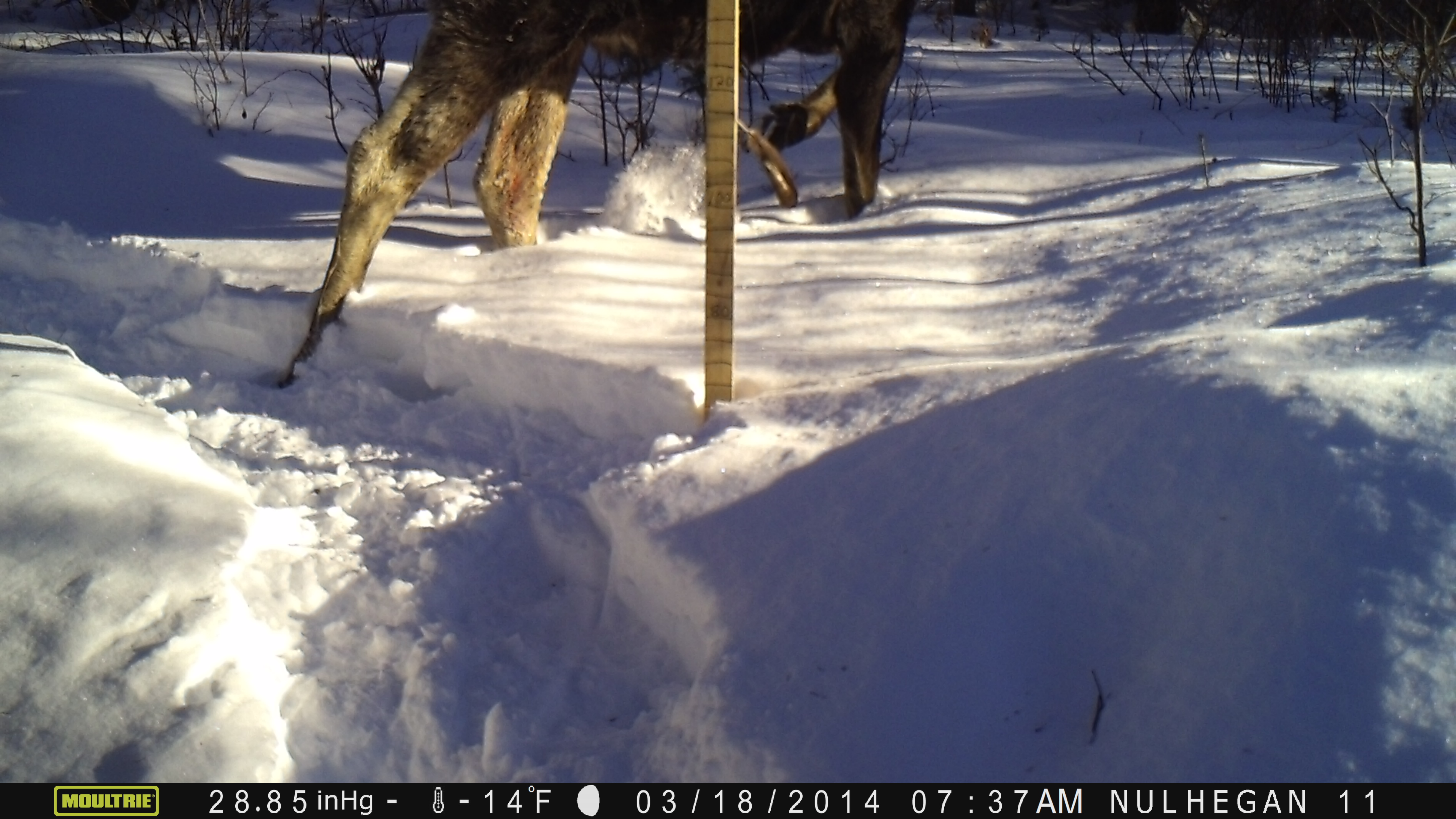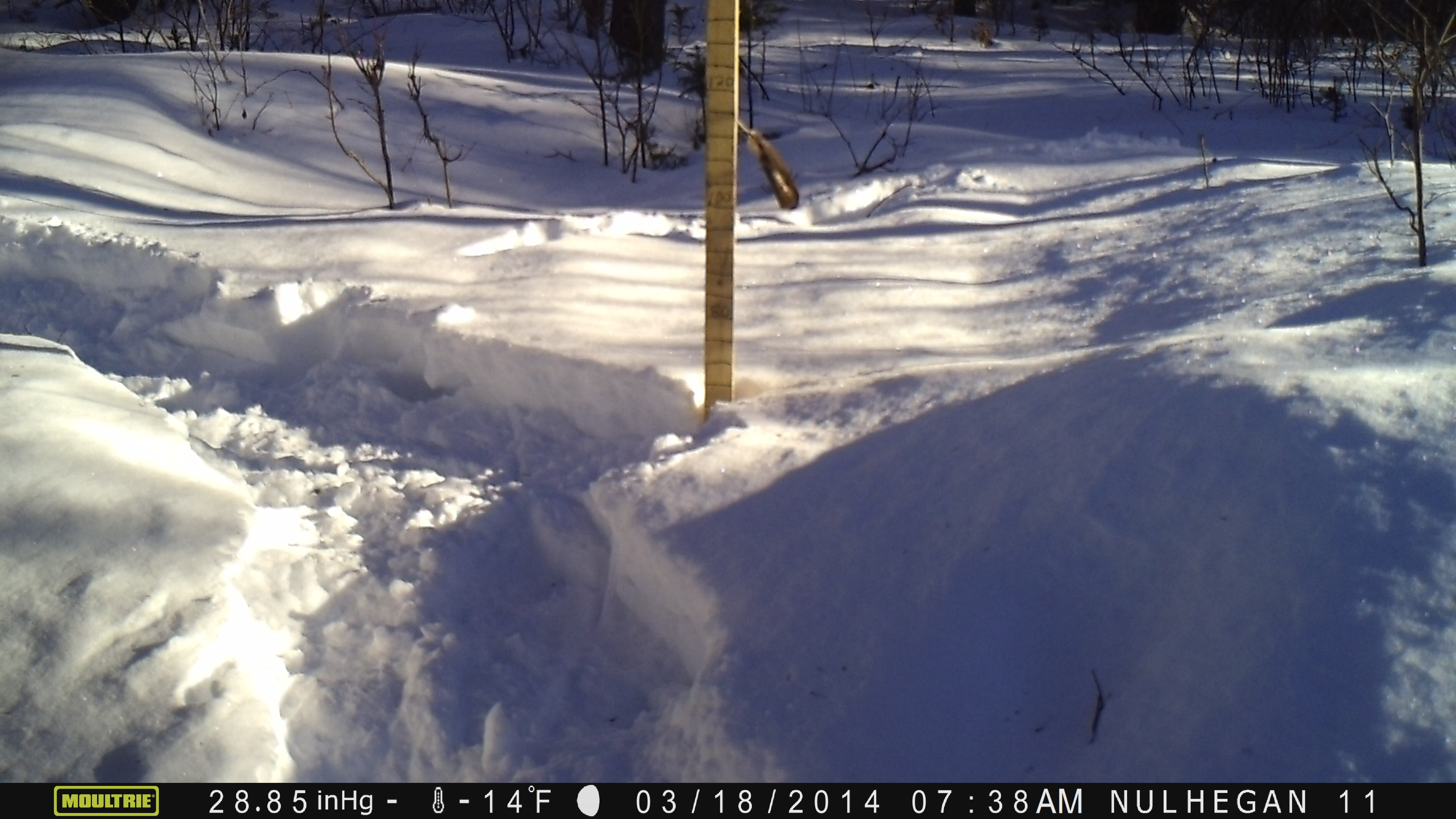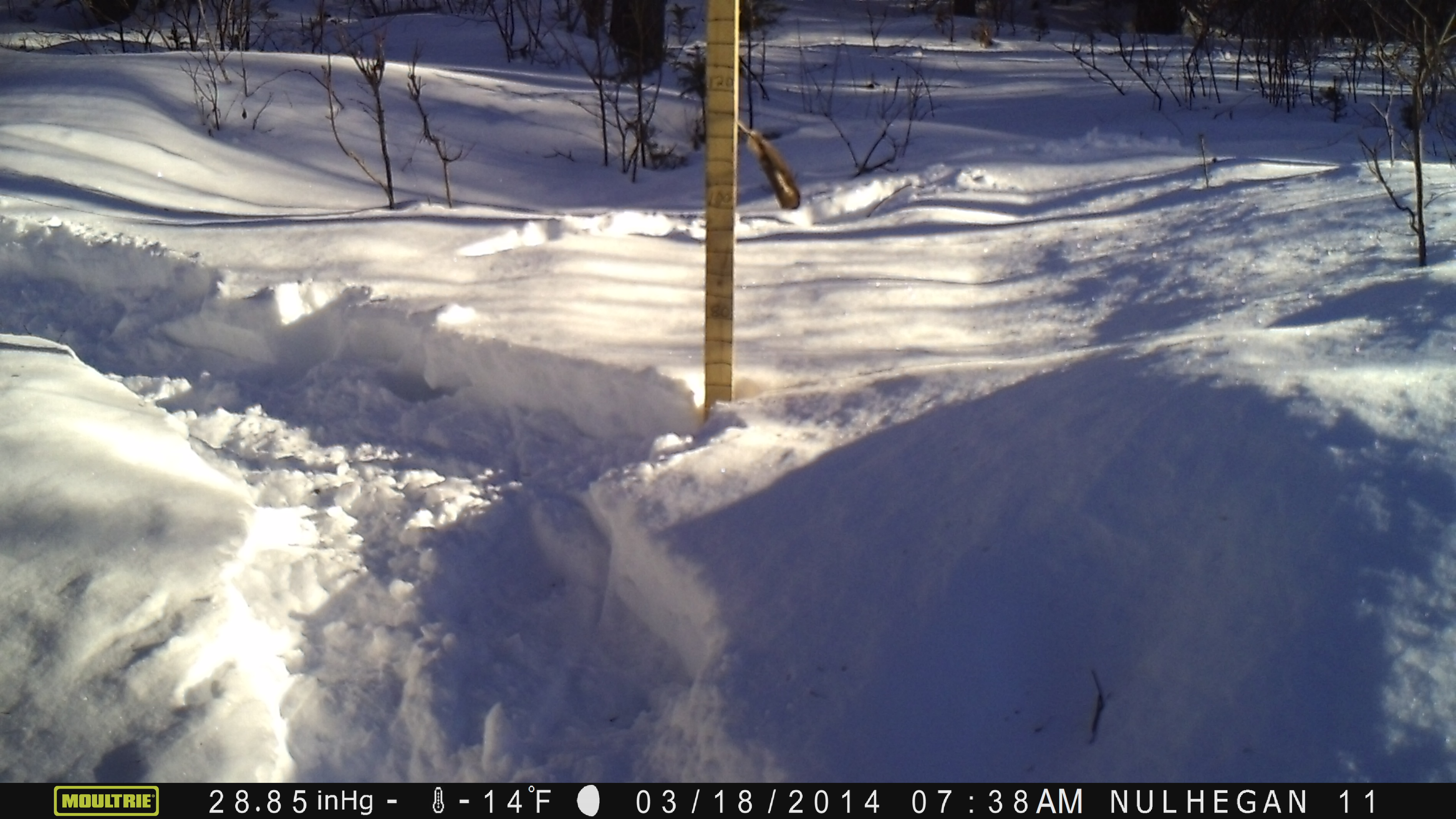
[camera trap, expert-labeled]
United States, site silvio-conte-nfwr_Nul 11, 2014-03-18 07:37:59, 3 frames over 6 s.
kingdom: Animalia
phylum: Chordata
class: Mammalia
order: Artiodactyla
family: Cervidae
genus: Alces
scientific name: Alces alces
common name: moose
Moose (Alces alces).